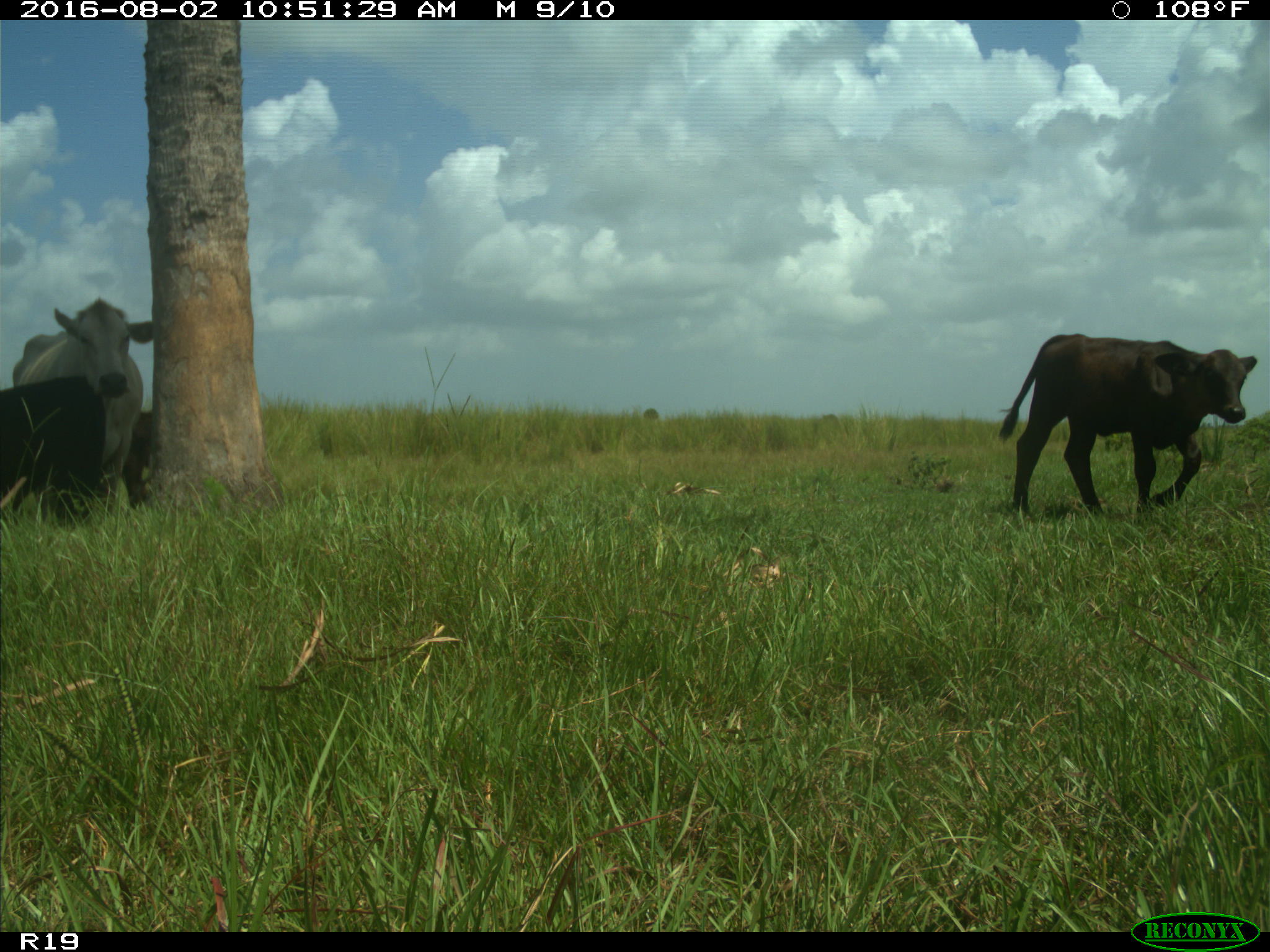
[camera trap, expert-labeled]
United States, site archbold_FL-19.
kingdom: Animalia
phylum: Chordata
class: Mammalia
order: Artiodactyla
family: Bovidae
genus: Bos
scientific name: Bos taurus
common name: domestic cow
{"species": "Bos taurus (domestic cow)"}